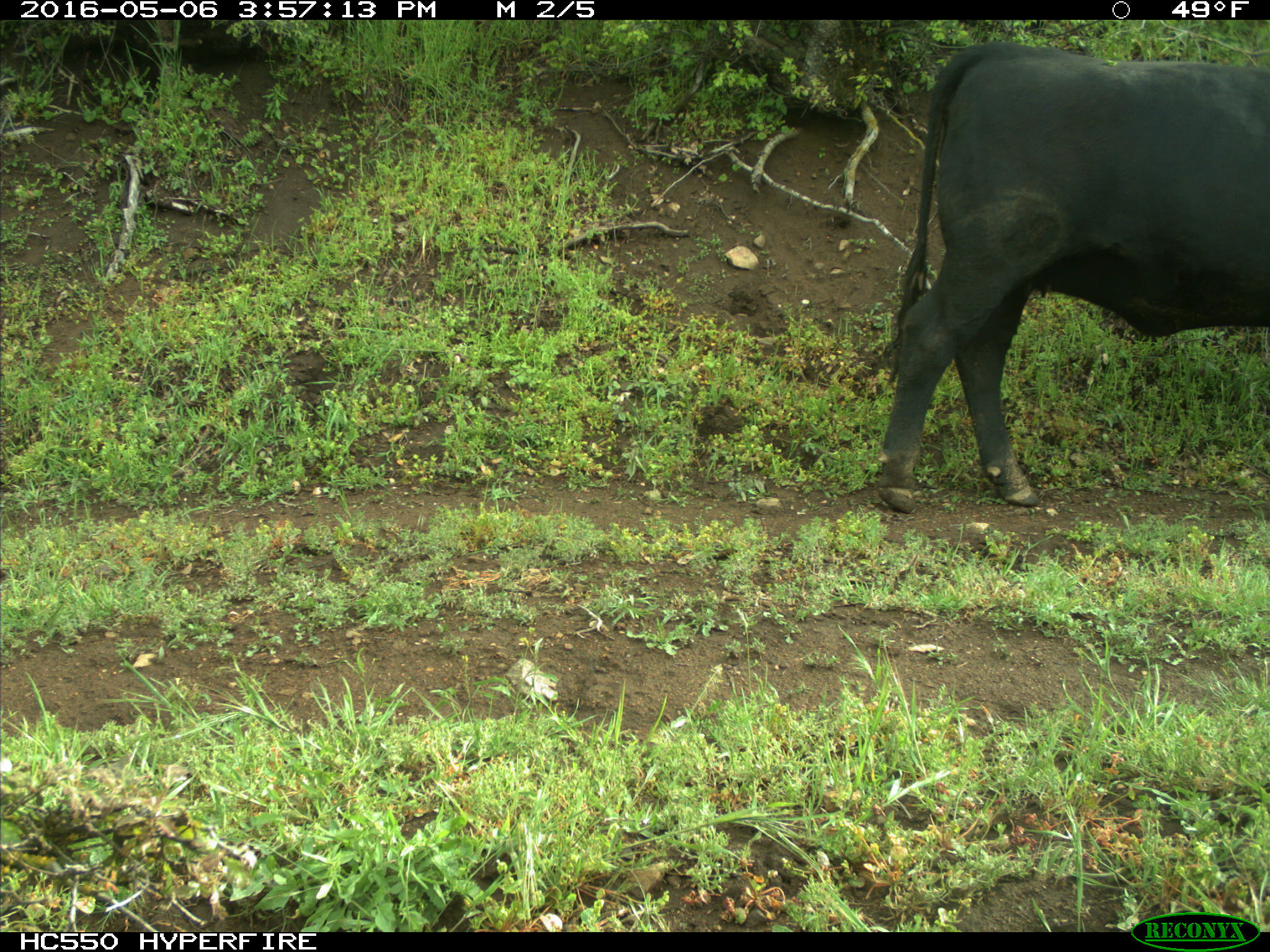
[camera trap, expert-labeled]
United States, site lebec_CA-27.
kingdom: Animalia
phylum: Chordata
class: Mammalia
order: Artiodactyla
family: Bovidae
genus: Bos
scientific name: Bos taurus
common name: domestic cow